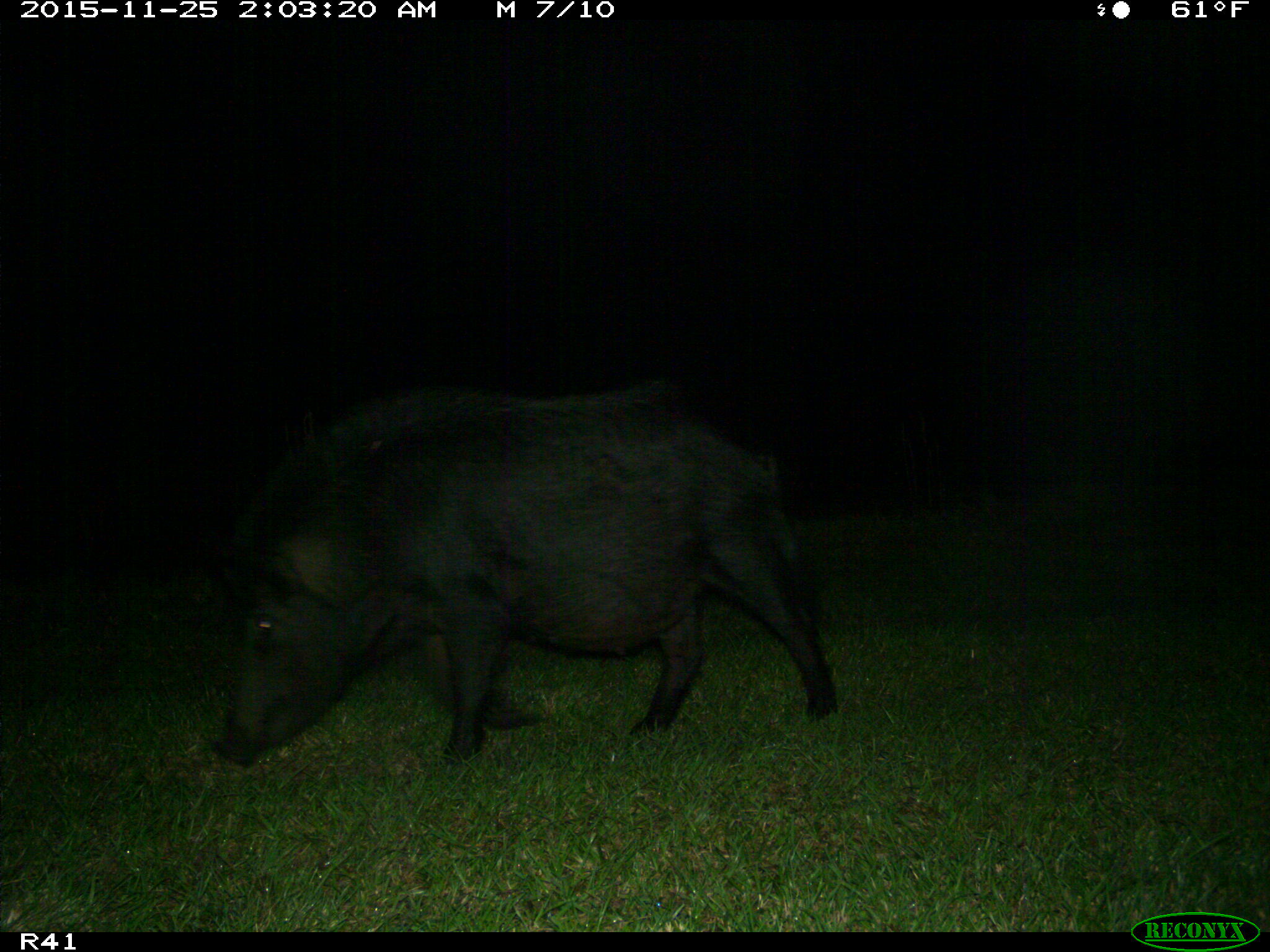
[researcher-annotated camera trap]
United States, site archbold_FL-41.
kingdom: Animalia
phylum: Chordata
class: Mammalia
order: Artiodactyla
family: Suidae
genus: Sus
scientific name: Sus scrofa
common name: wild boar